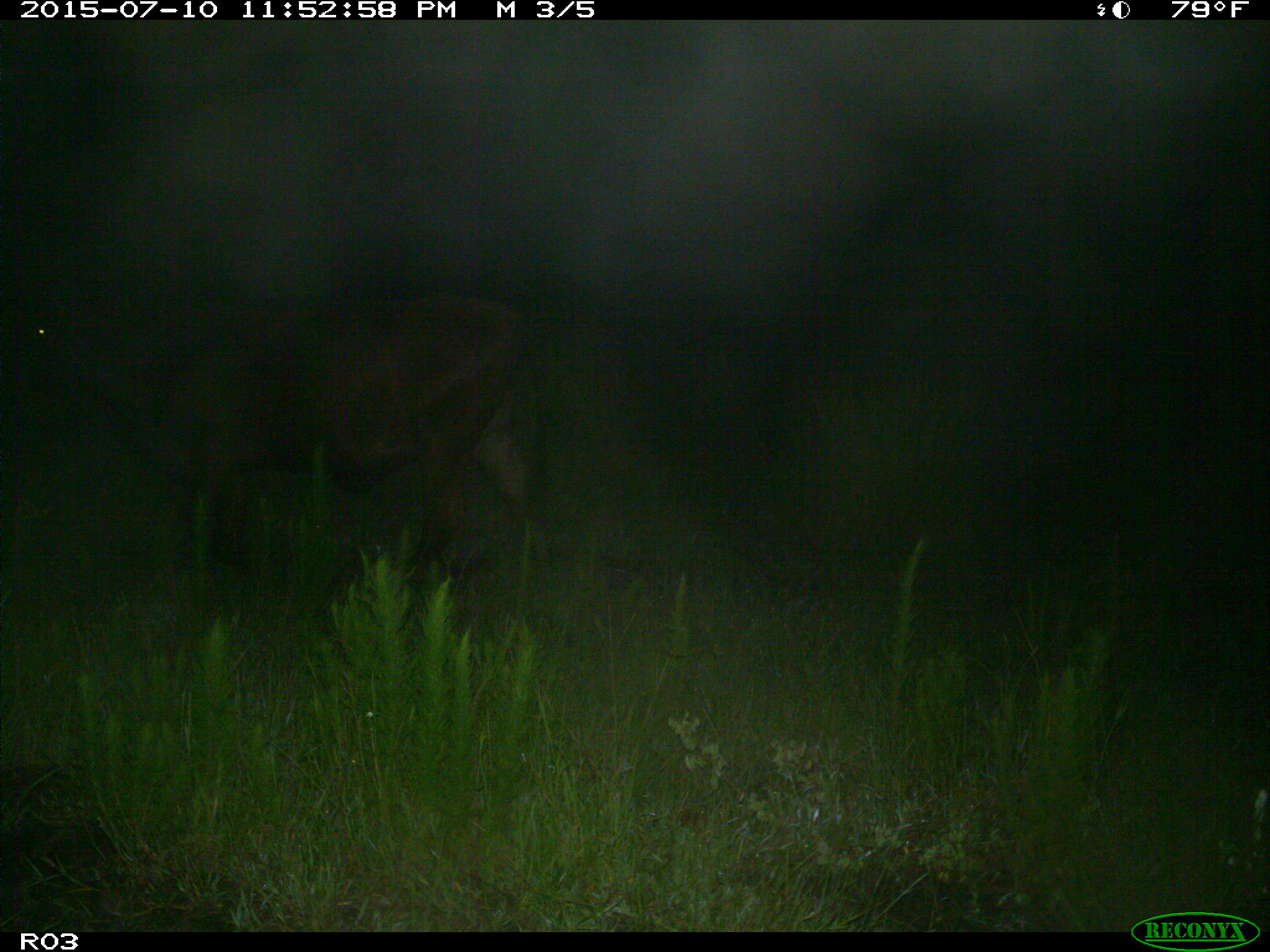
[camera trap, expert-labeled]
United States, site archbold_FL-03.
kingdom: Animalia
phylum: Chordata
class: Mammalia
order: Artiodactyla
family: Bovidae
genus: Bos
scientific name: Bos taurus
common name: domestic cow